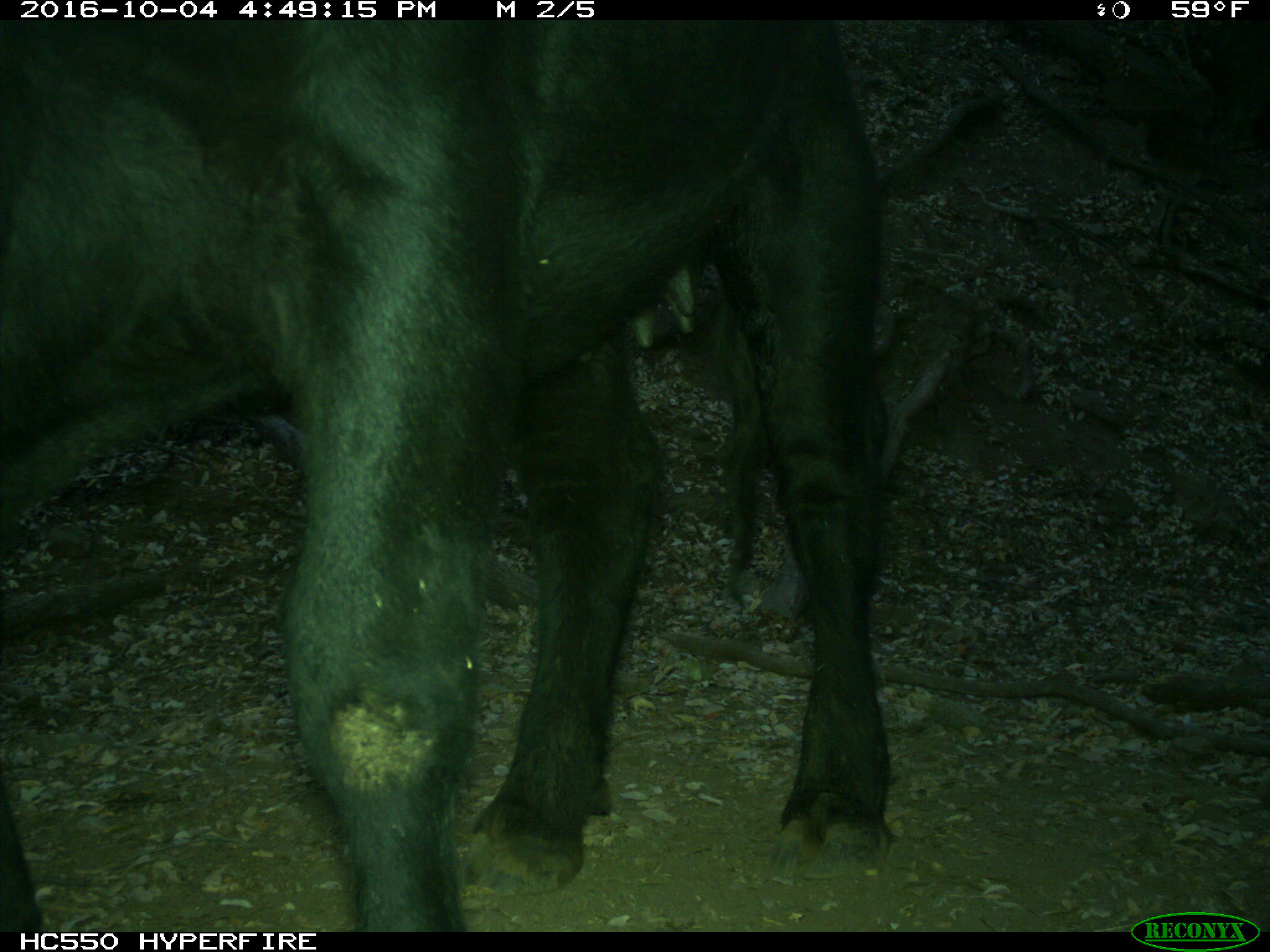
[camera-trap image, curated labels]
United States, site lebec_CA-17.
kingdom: Animalia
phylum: Chordata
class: Mammalia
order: Artiodactyla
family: Bovidae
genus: Bos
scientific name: Bos taurus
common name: domestic cow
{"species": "Bos taurus (domestic cow)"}